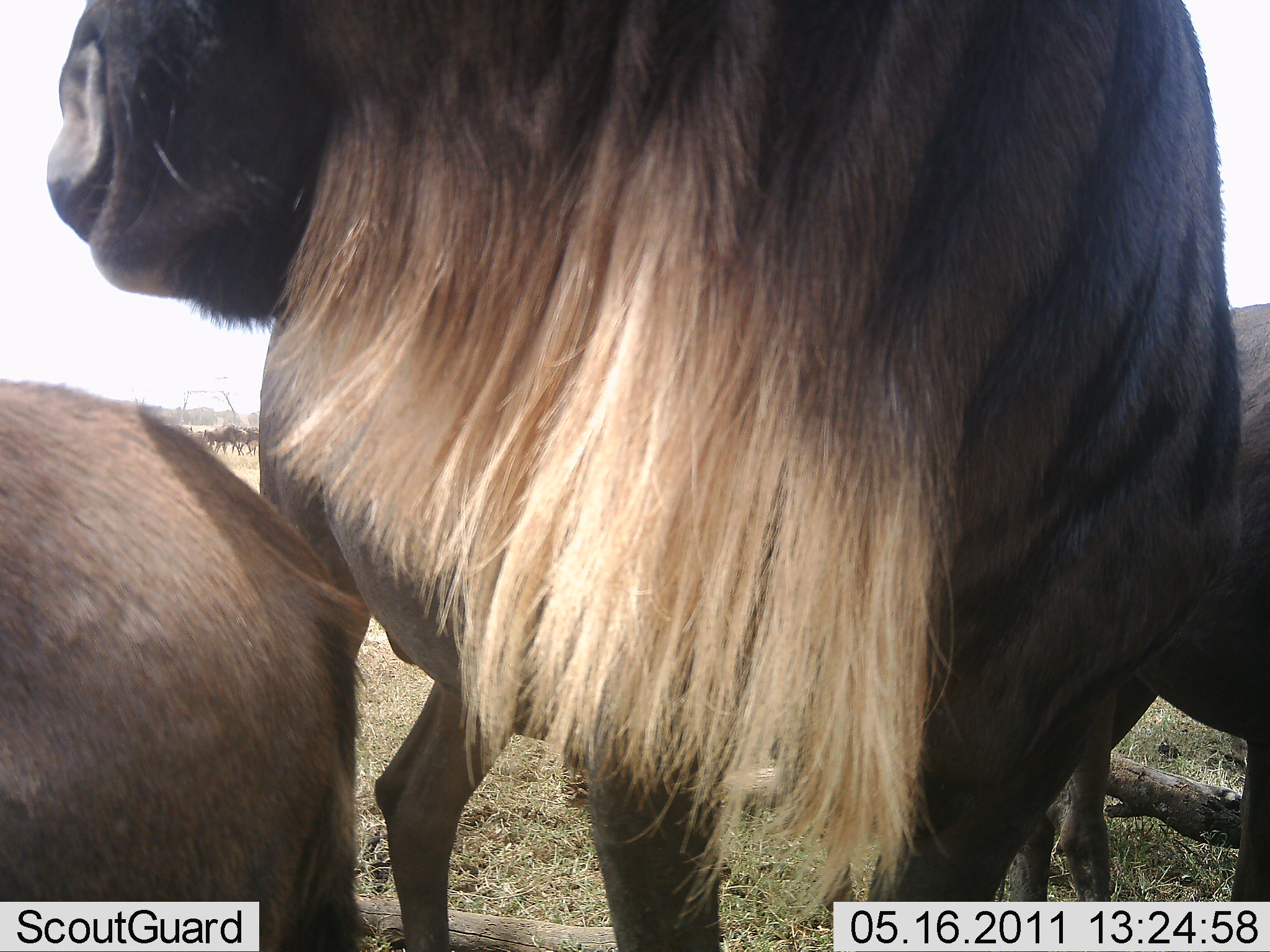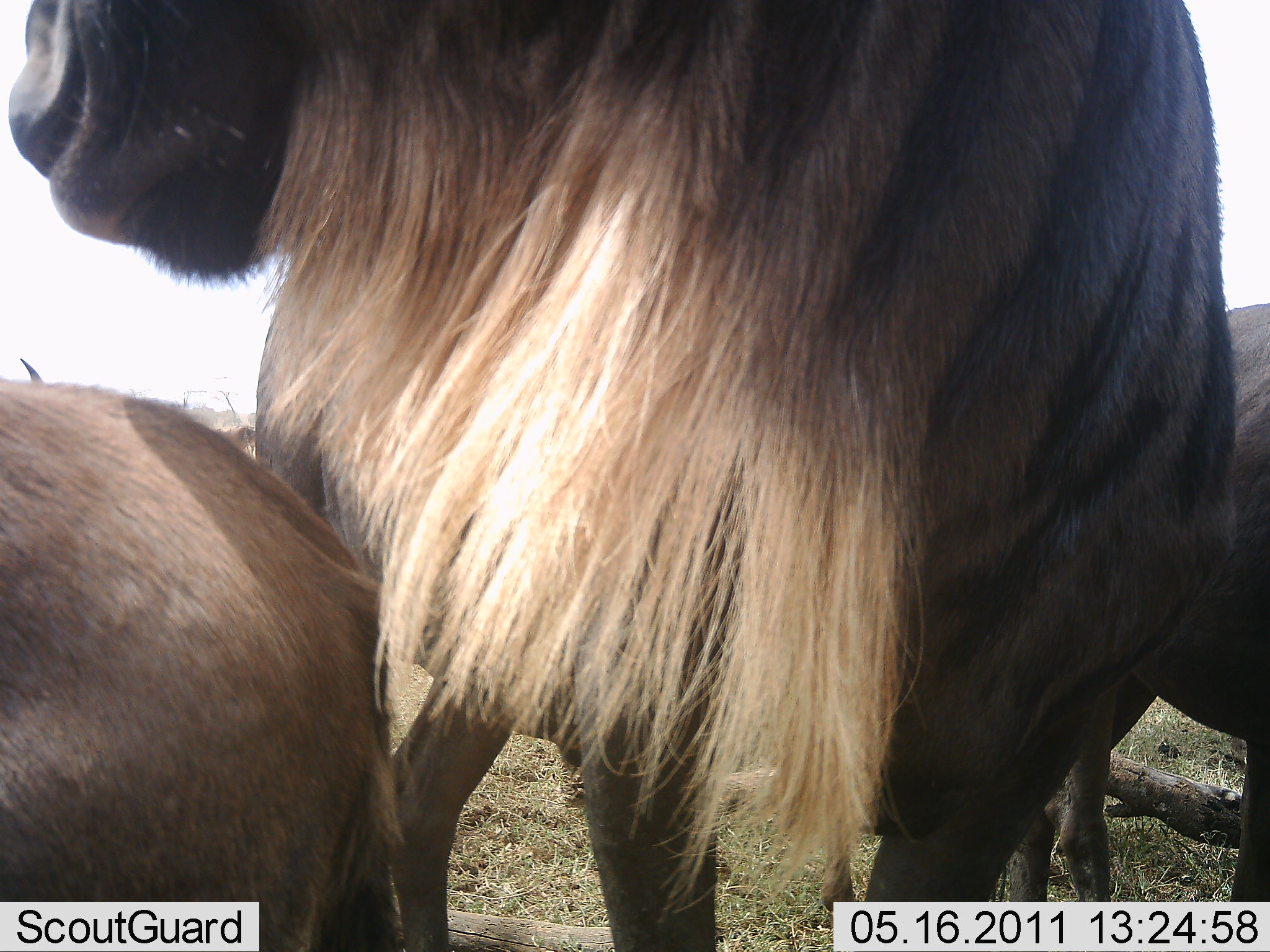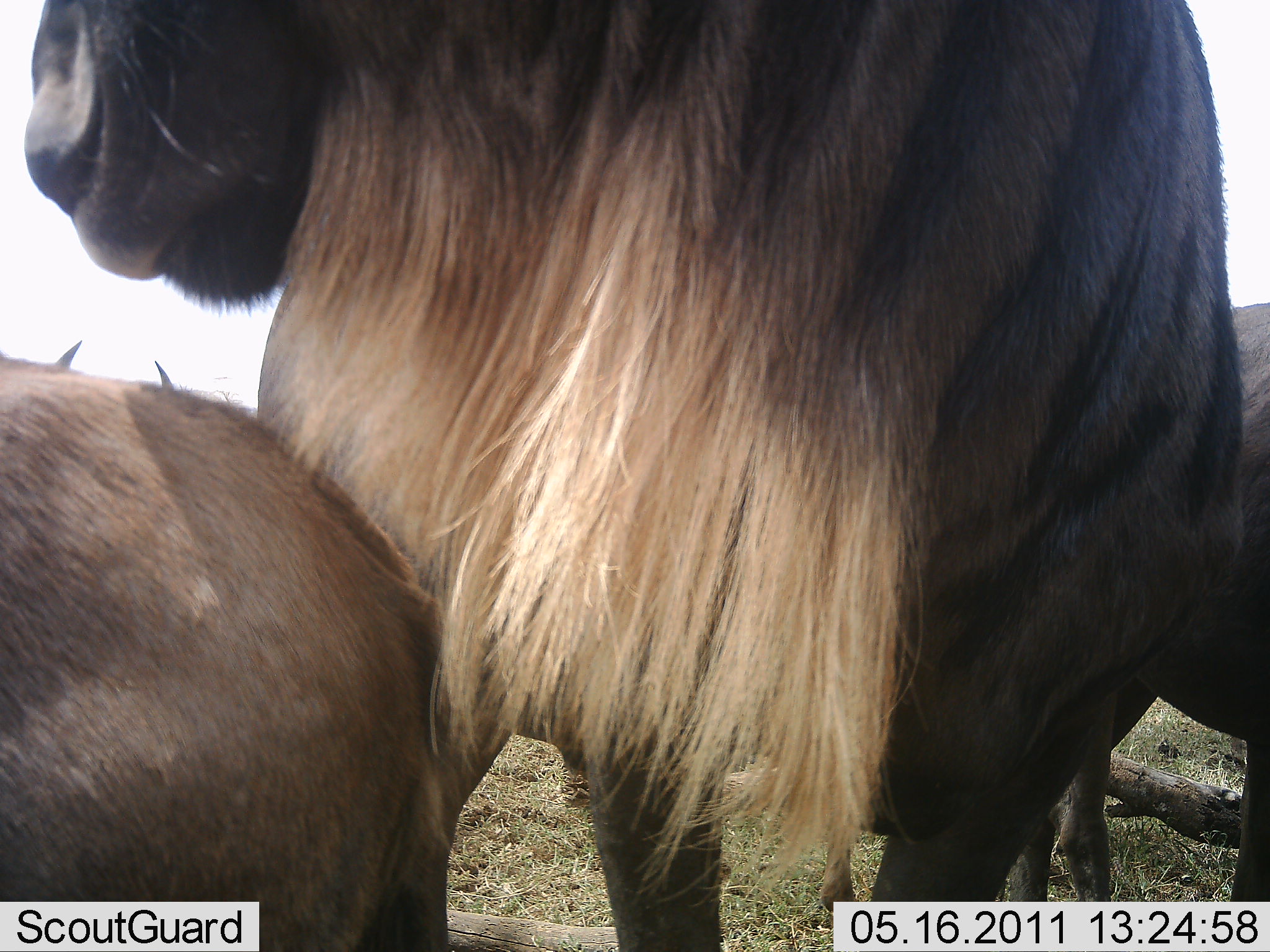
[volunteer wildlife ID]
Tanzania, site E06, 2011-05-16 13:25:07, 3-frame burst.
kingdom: Animalia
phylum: Chordata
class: Mammalia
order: Artiodactyla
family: Bovidae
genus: Connochaetes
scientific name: Connochaetes taurinus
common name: blue wildebeest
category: wildebeest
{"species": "wildebeest (blue wildebeest) (Connochaetes taurinus)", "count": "3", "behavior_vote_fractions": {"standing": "93%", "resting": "0%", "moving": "13%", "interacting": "13%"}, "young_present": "0%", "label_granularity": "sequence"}